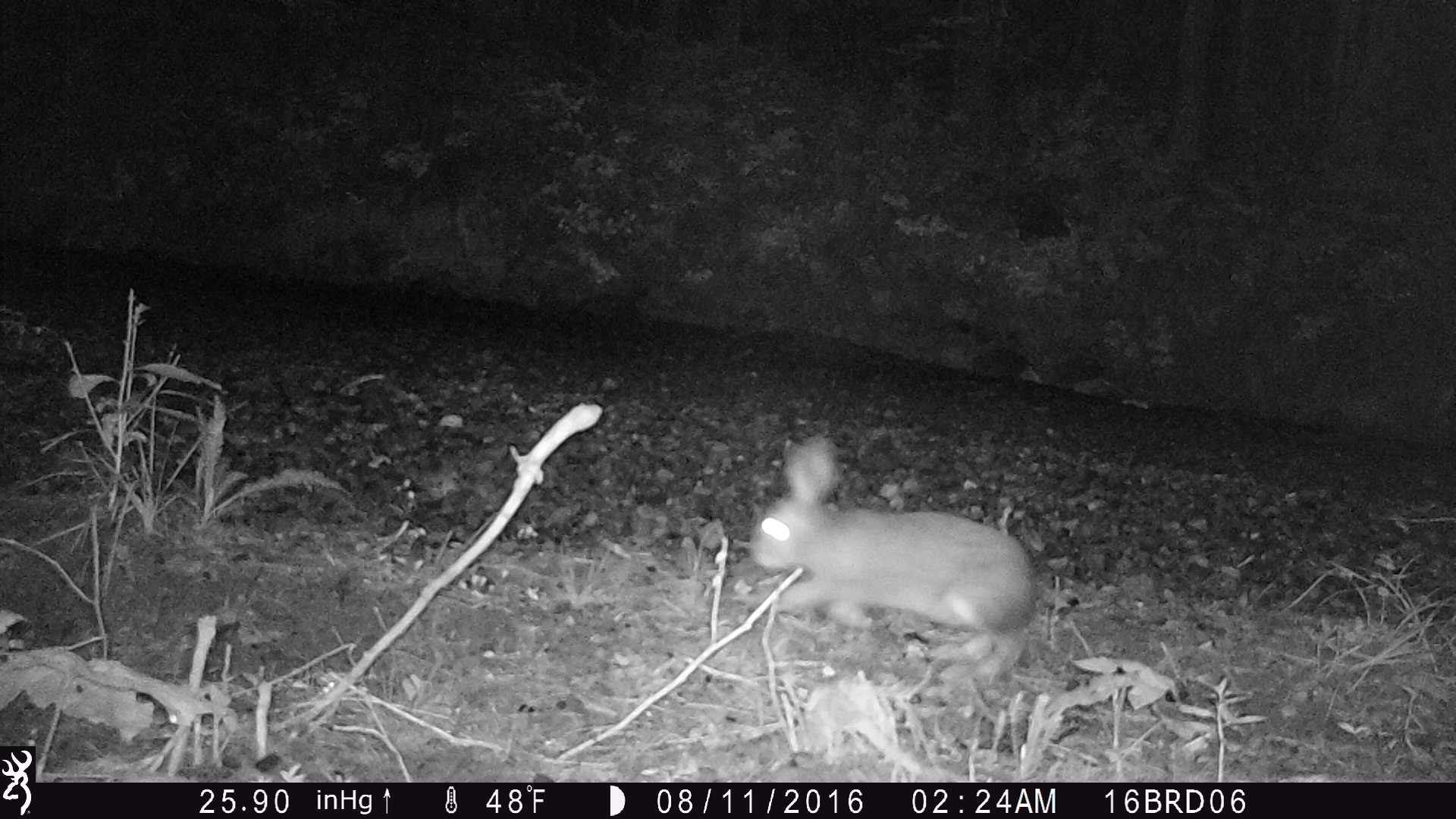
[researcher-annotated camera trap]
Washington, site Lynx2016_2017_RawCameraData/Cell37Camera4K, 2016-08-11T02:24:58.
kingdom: Animalia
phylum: Chordata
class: Mammalia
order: Lagomorpha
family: Leporidae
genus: Lepus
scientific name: Lepus americanus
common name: snowshoe hare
Lepus americanus (snowshoe hare). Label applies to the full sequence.